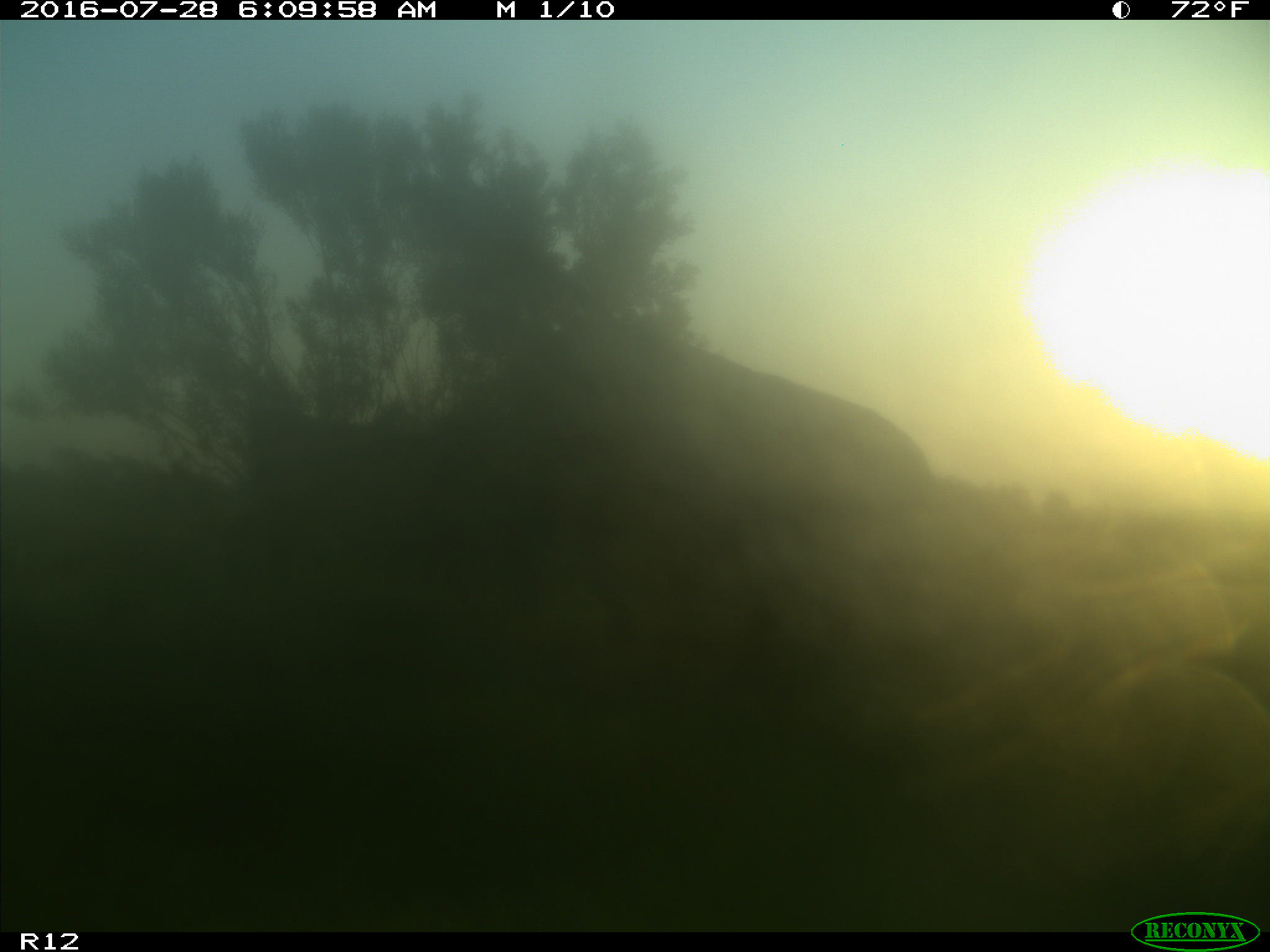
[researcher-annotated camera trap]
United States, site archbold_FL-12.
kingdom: Animalia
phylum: Chordata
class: Mammalia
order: Artiodactyla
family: Bovidae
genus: Bos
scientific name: Bos taurus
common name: domestic cow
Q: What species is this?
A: Bos taurus (domestic cow).